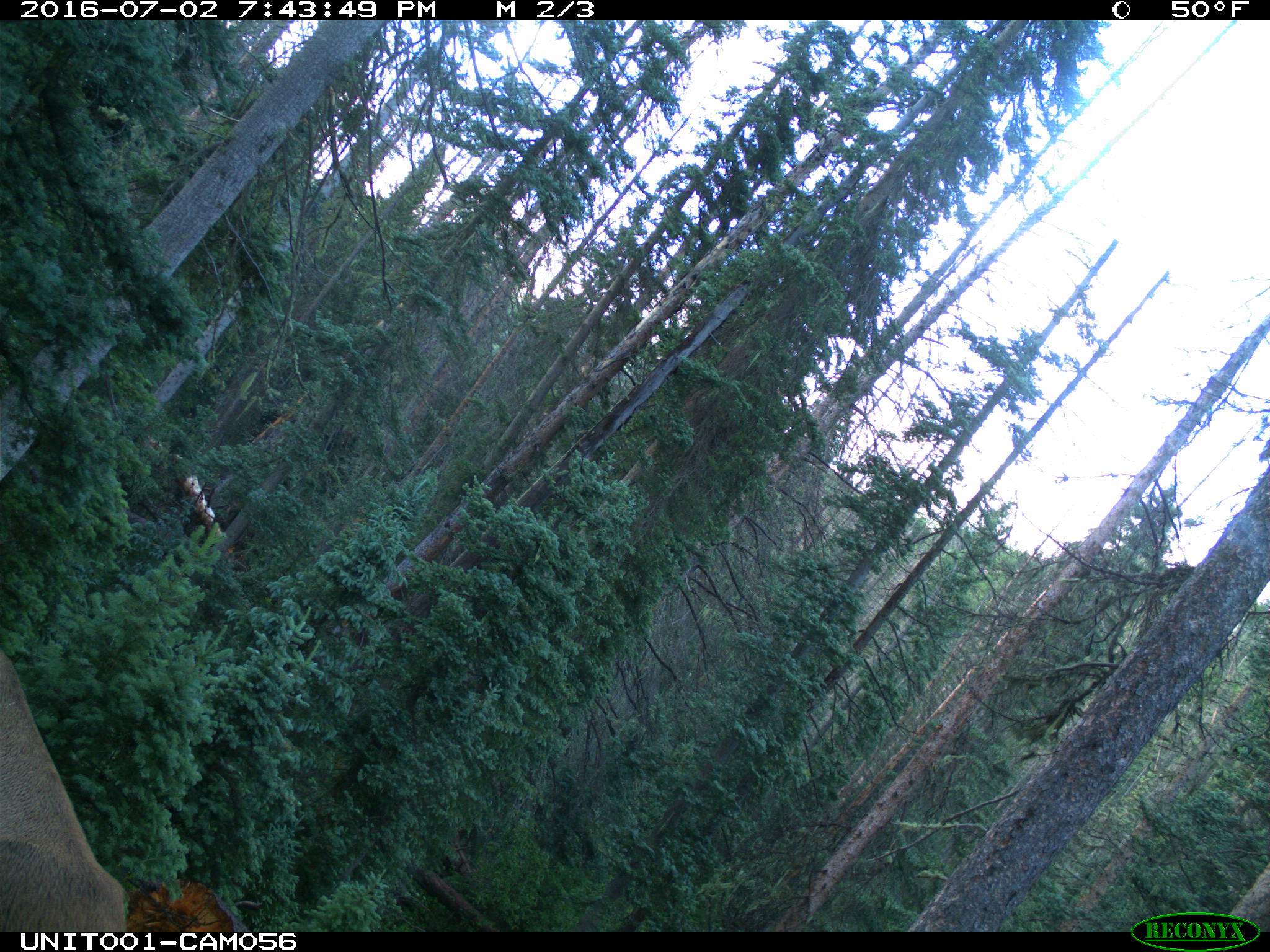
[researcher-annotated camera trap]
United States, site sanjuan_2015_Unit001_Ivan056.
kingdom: Animalia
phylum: Chordata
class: Mammalia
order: Artiodactyla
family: Cervidae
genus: Cervus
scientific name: Cervus elaphus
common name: red deer